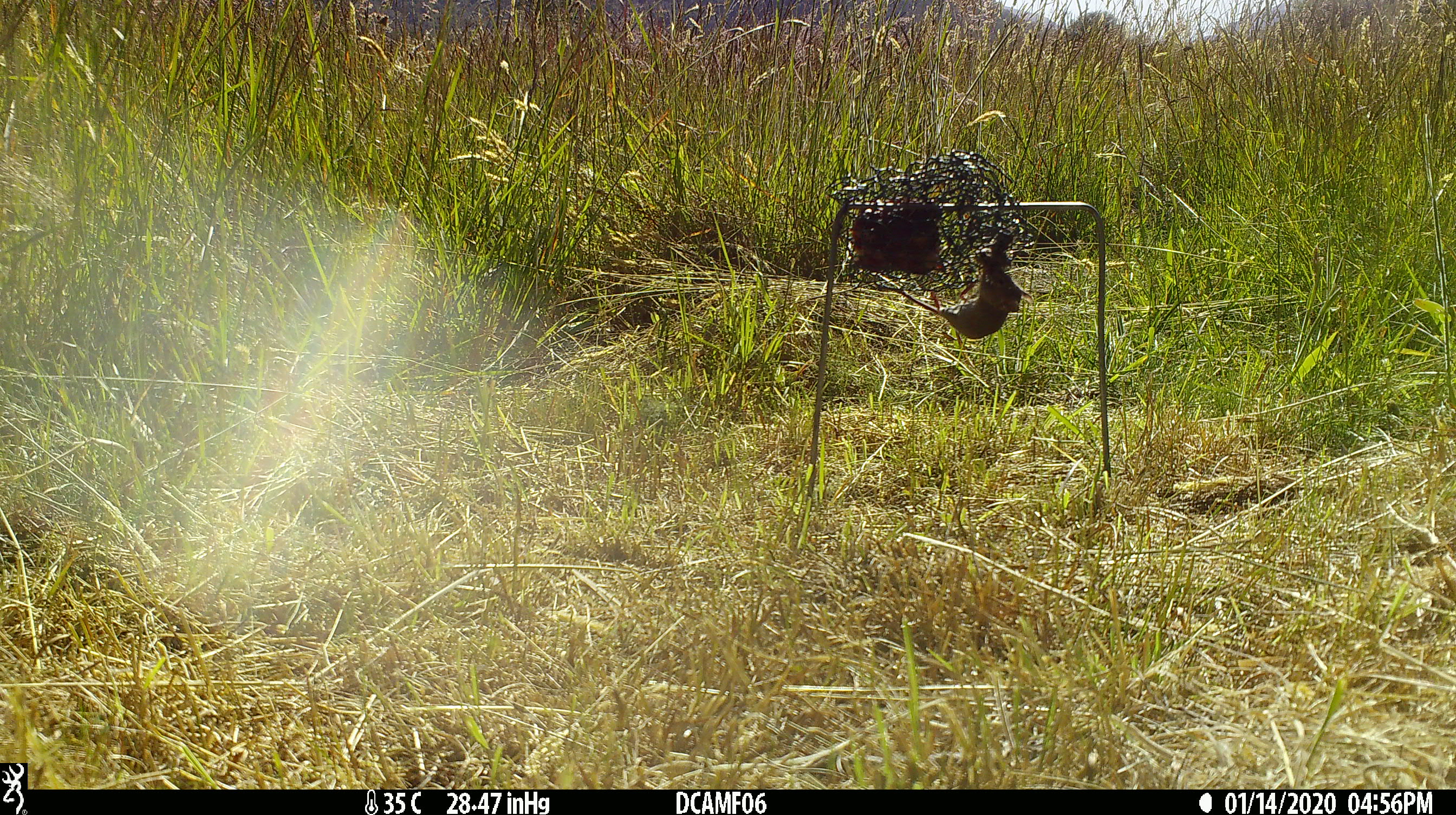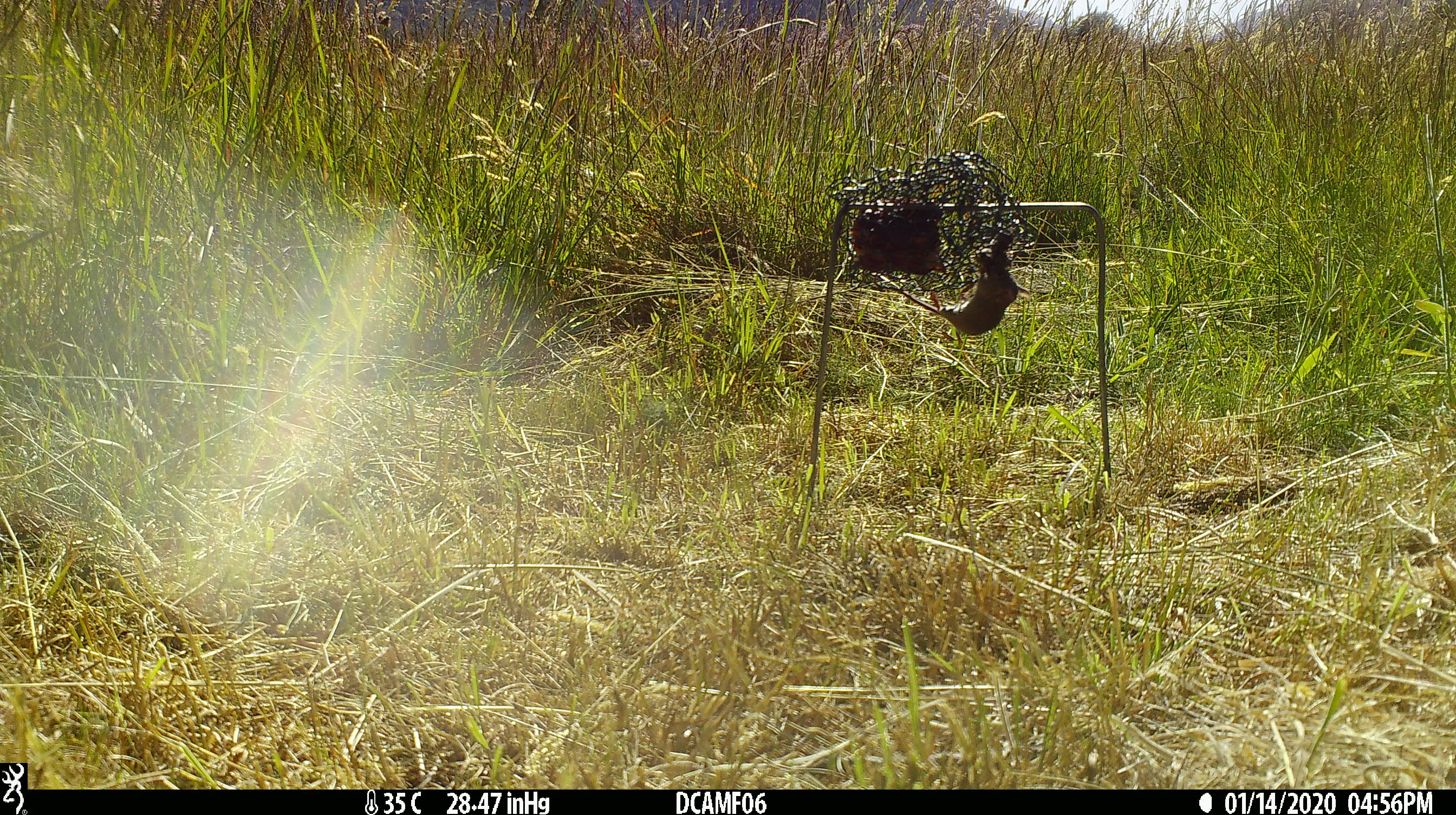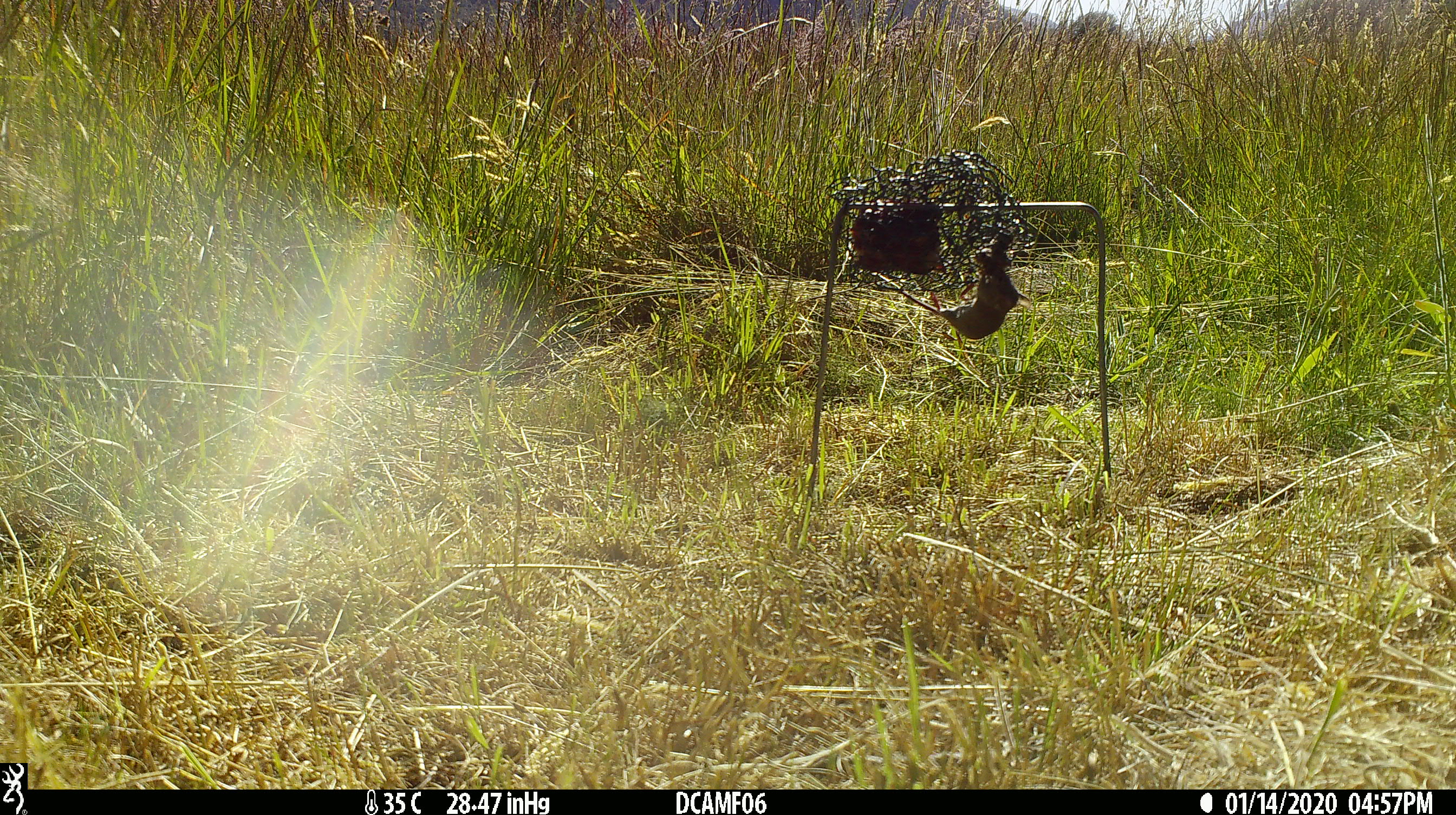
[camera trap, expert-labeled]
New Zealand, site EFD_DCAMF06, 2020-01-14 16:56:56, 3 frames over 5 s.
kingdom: Animalia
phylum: Chordata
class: Mammalia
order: Rodentia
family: Muridae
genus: Mus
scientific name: Mus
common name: mouse